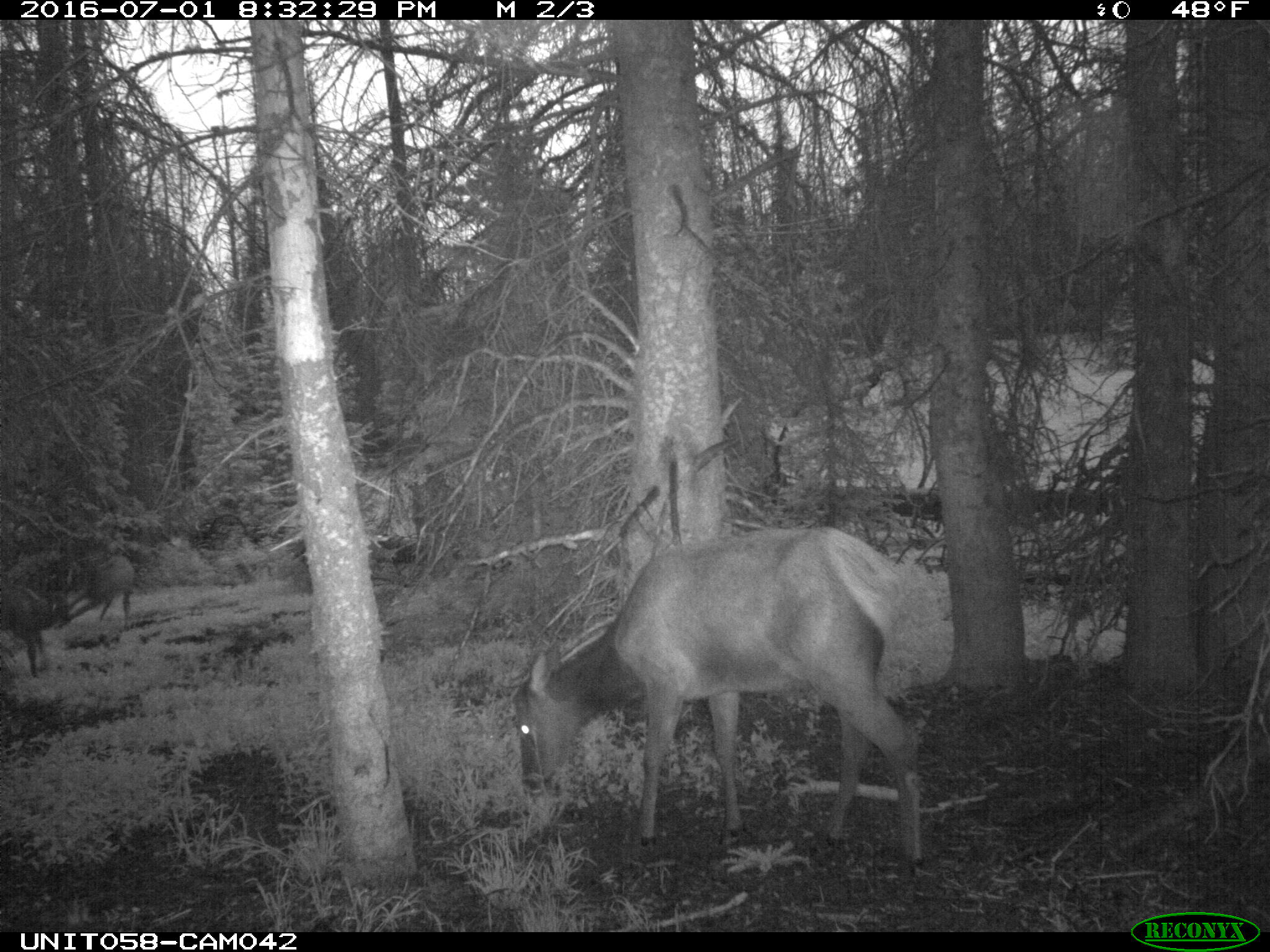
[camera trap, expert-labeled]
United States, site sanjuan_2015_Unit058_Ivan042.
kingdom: Animalia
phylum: Chordata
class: Mammalia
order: Artiodactyla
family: Cervidae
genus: Cervus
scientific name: Cervus elaphus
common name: red deer